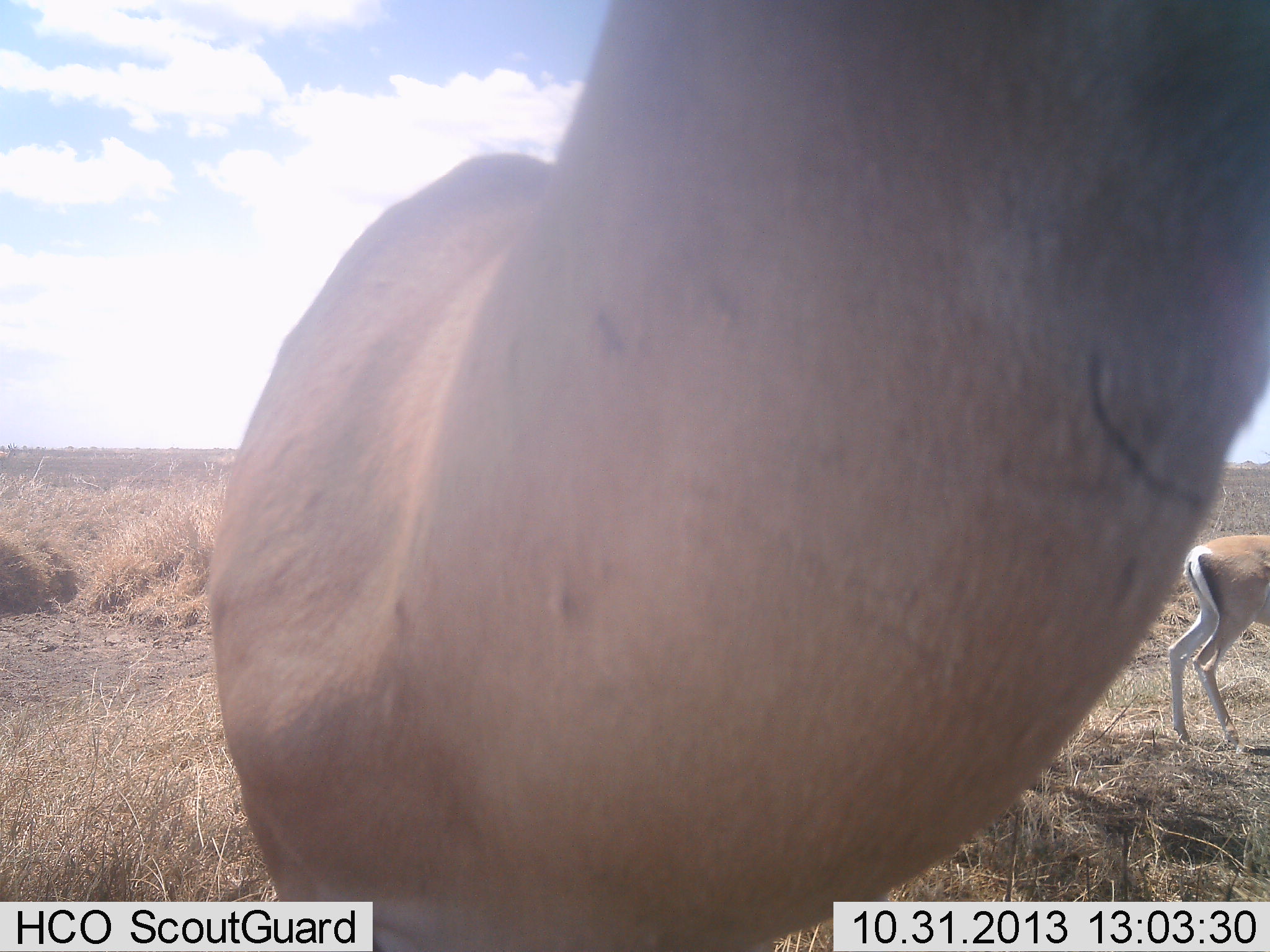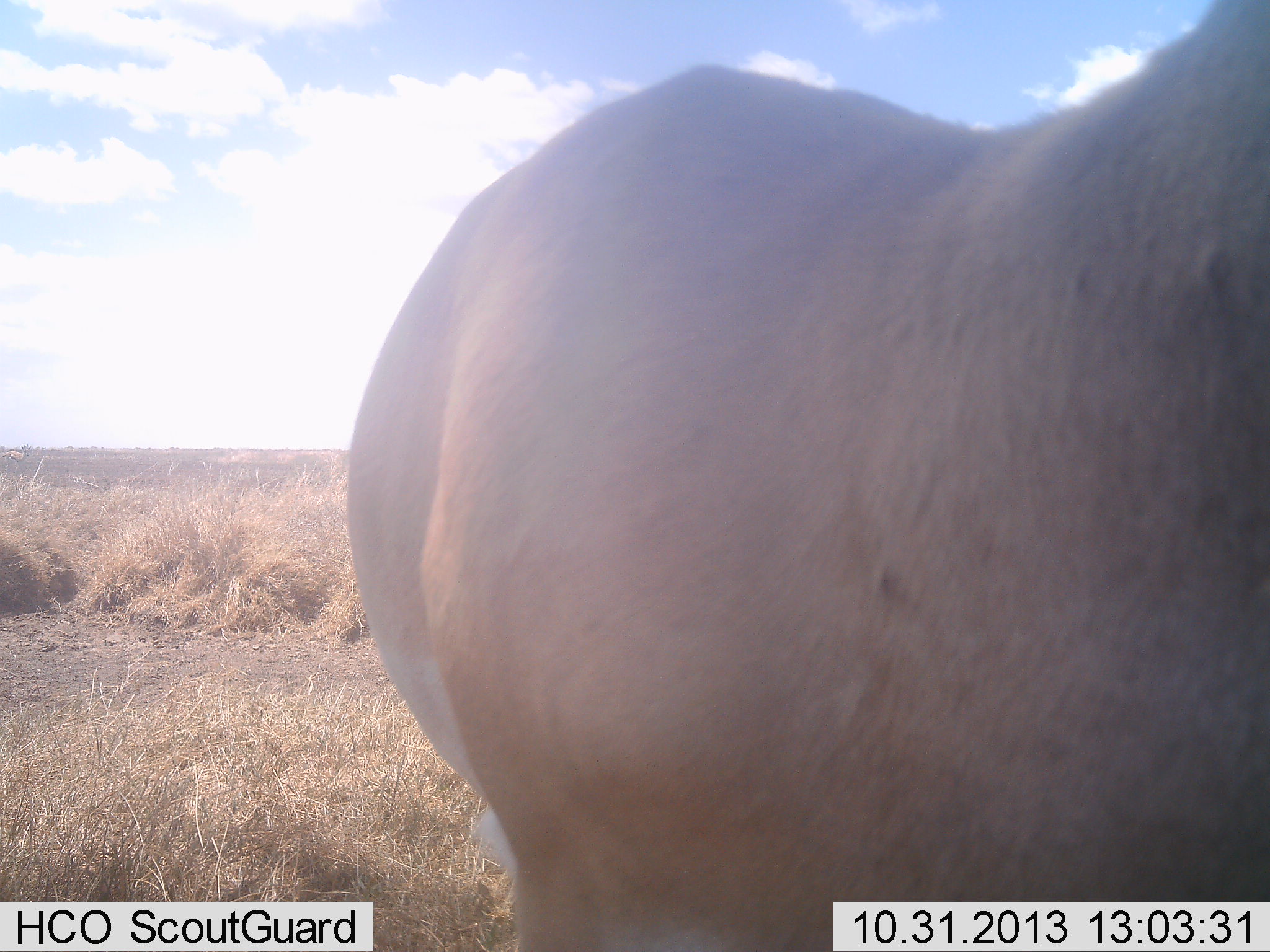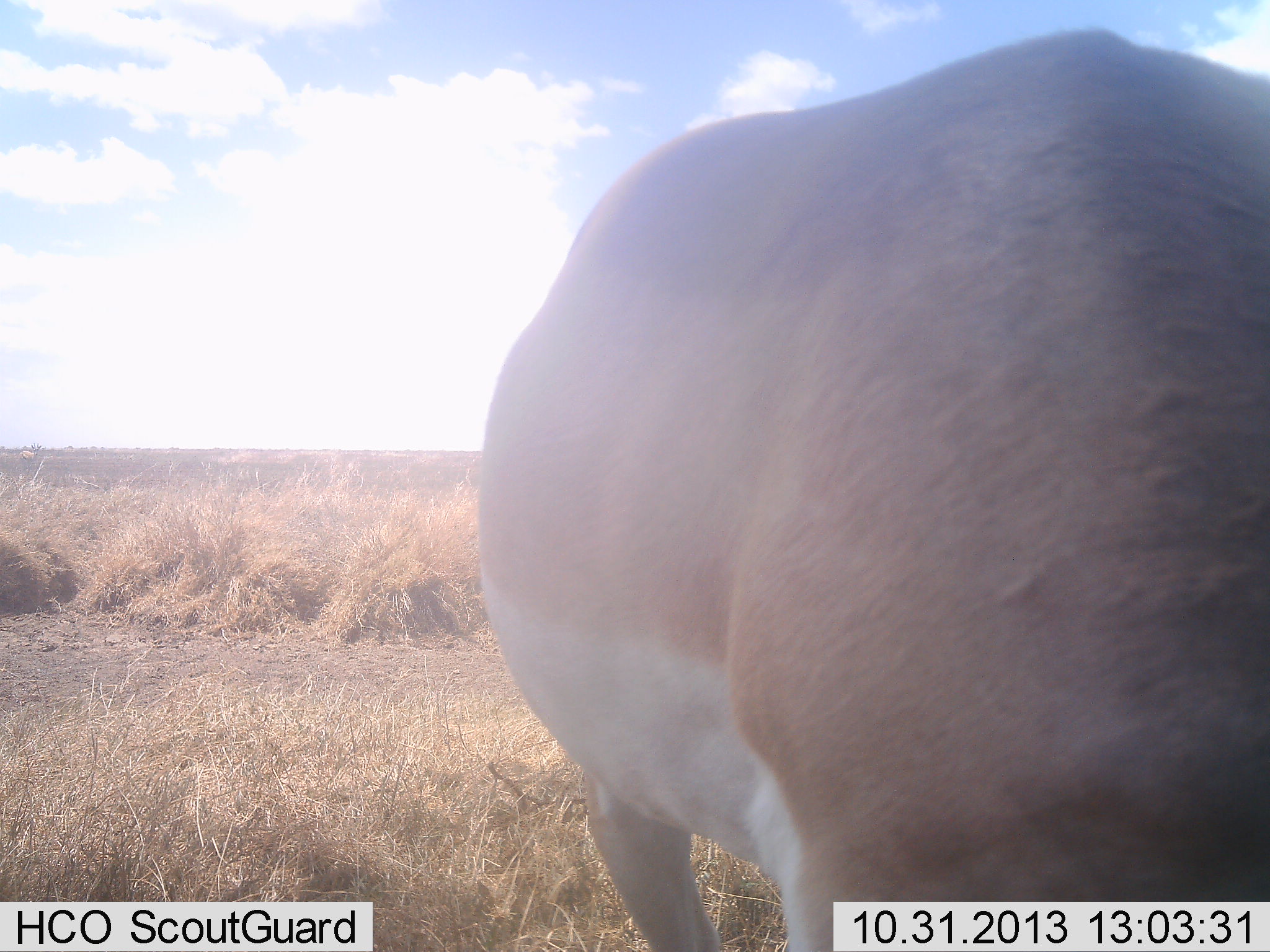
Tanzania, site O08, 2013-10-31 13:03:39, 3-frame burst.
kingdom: Animalia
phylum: Chordata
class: Mammalia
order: Artiodactyla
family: Bovidae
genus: Nanger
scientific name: Nanger granti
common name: grant's gazelle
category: gazellegrants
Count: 2.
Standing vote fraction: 79%.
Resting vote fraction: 7%.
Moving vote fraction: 21%.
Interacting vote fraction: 0%.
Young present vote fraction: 0%.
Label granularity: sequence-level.